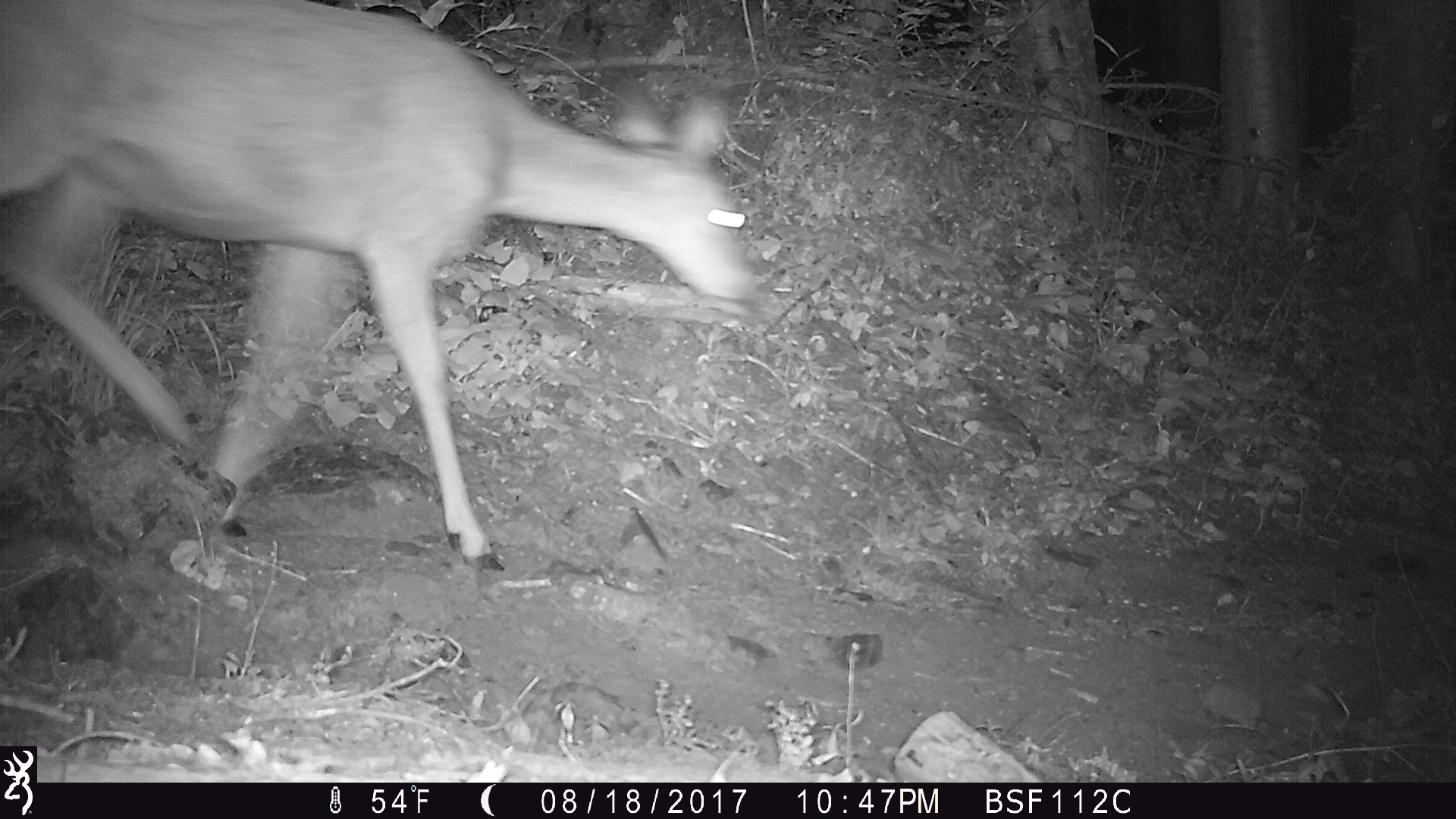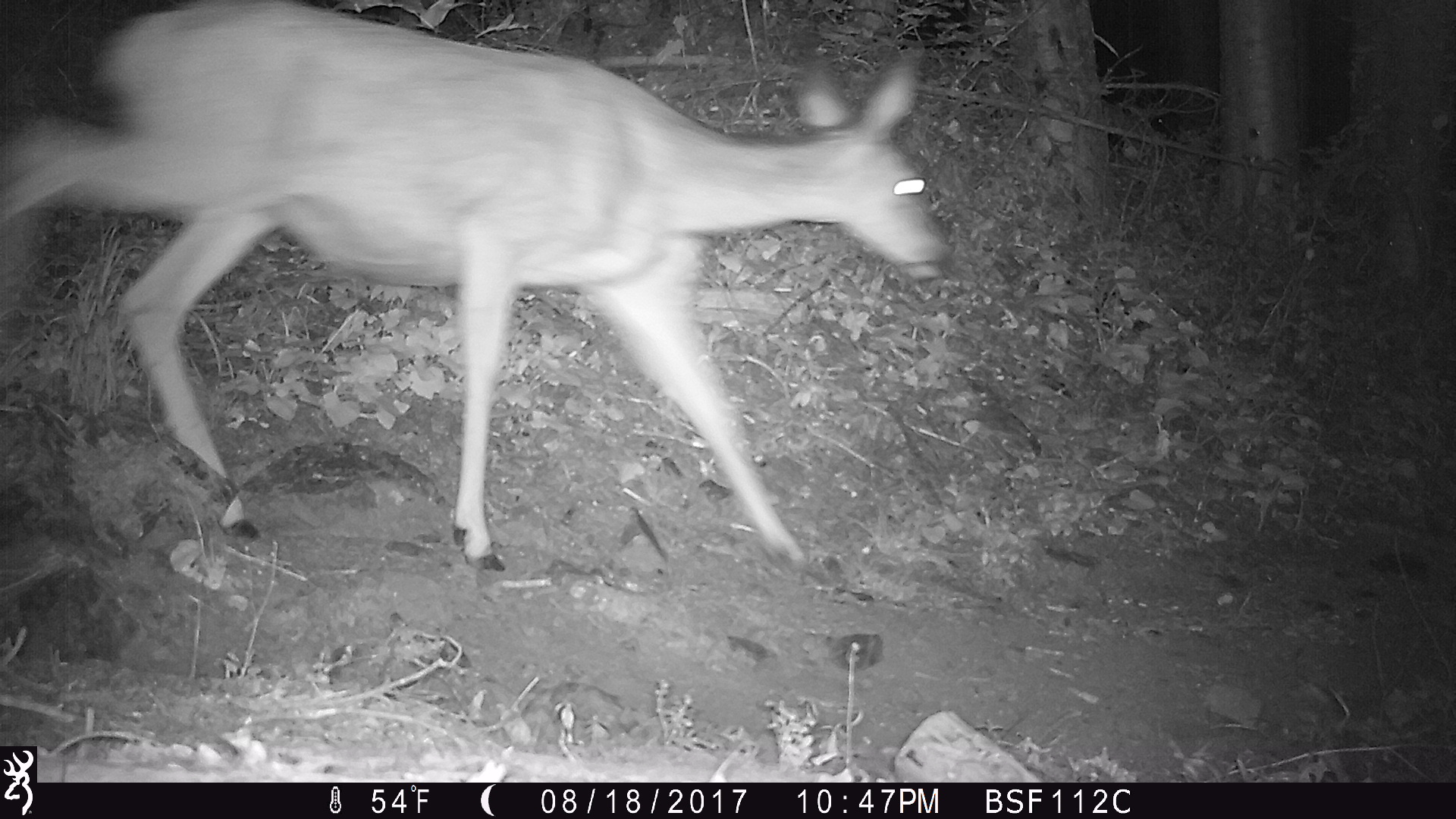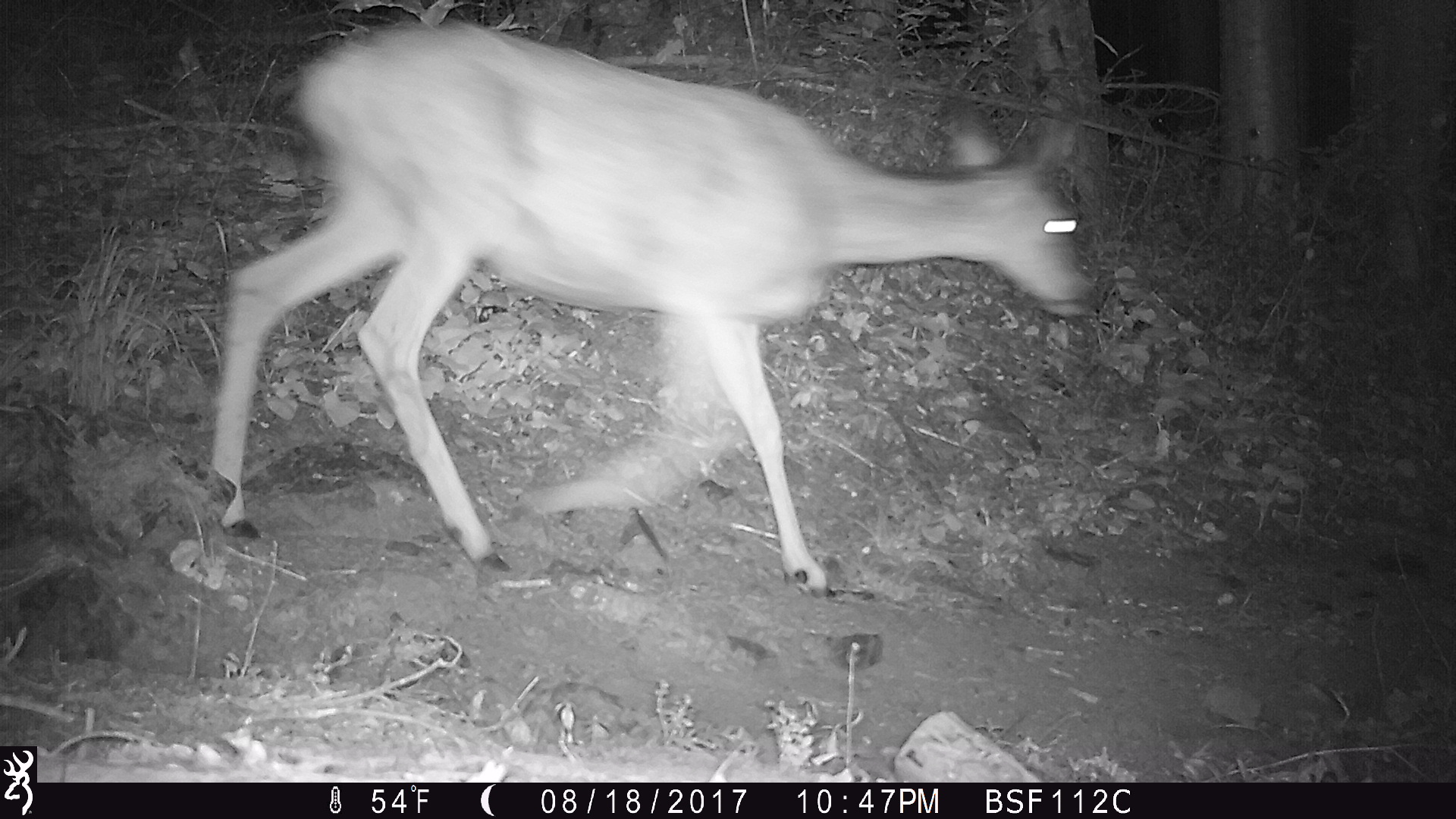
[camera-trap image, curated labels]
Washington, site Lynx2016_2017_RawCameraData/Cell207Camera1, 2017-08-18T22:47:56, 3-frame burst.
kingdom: Animalia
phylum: Chordata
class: Mammalia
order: Artiodactyla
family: Cervidae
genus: Odocoileus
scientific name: Odocoileus hemionus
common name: mule deer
Odocoileus hemionus (mule deer). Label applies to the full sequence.